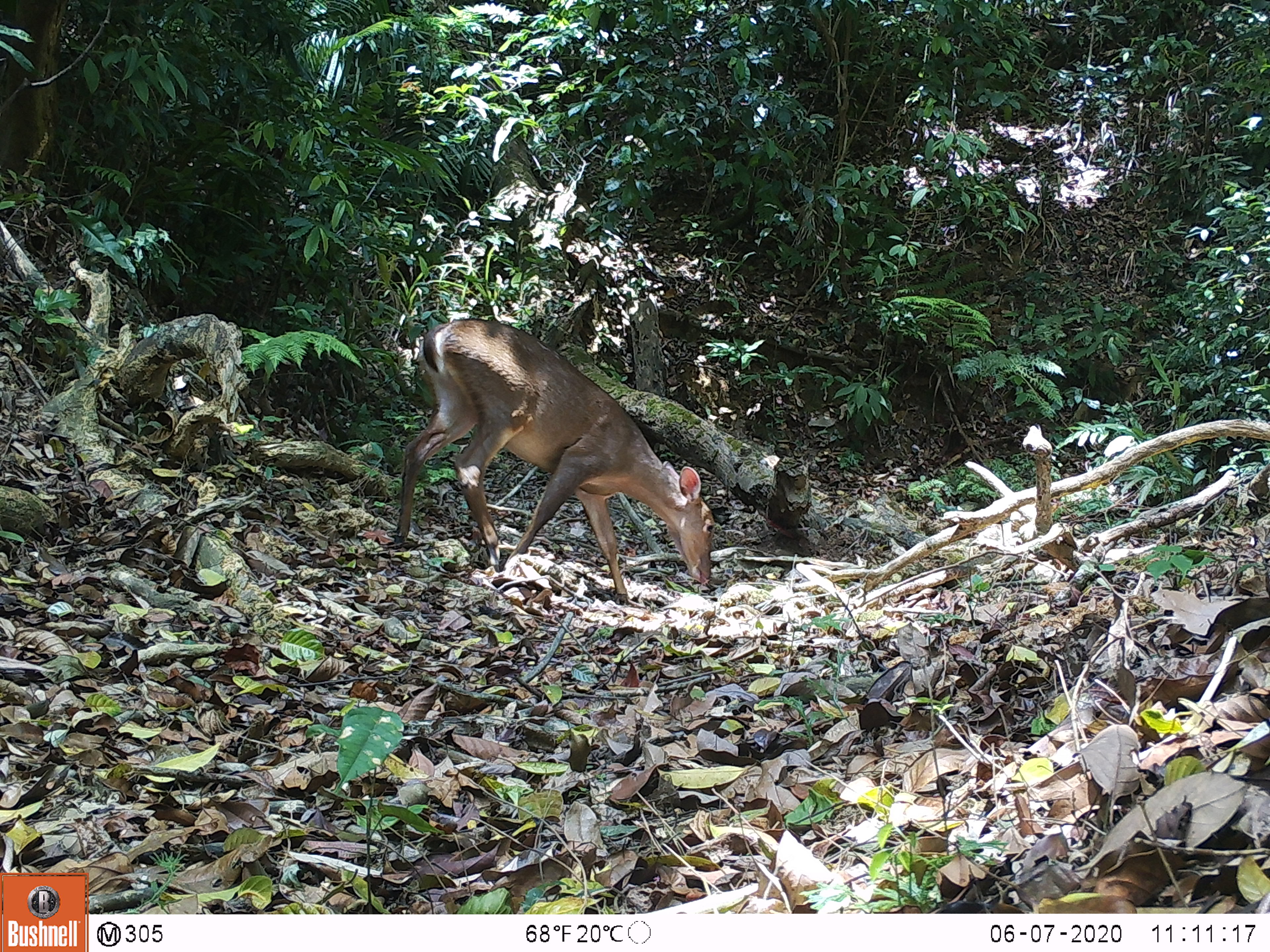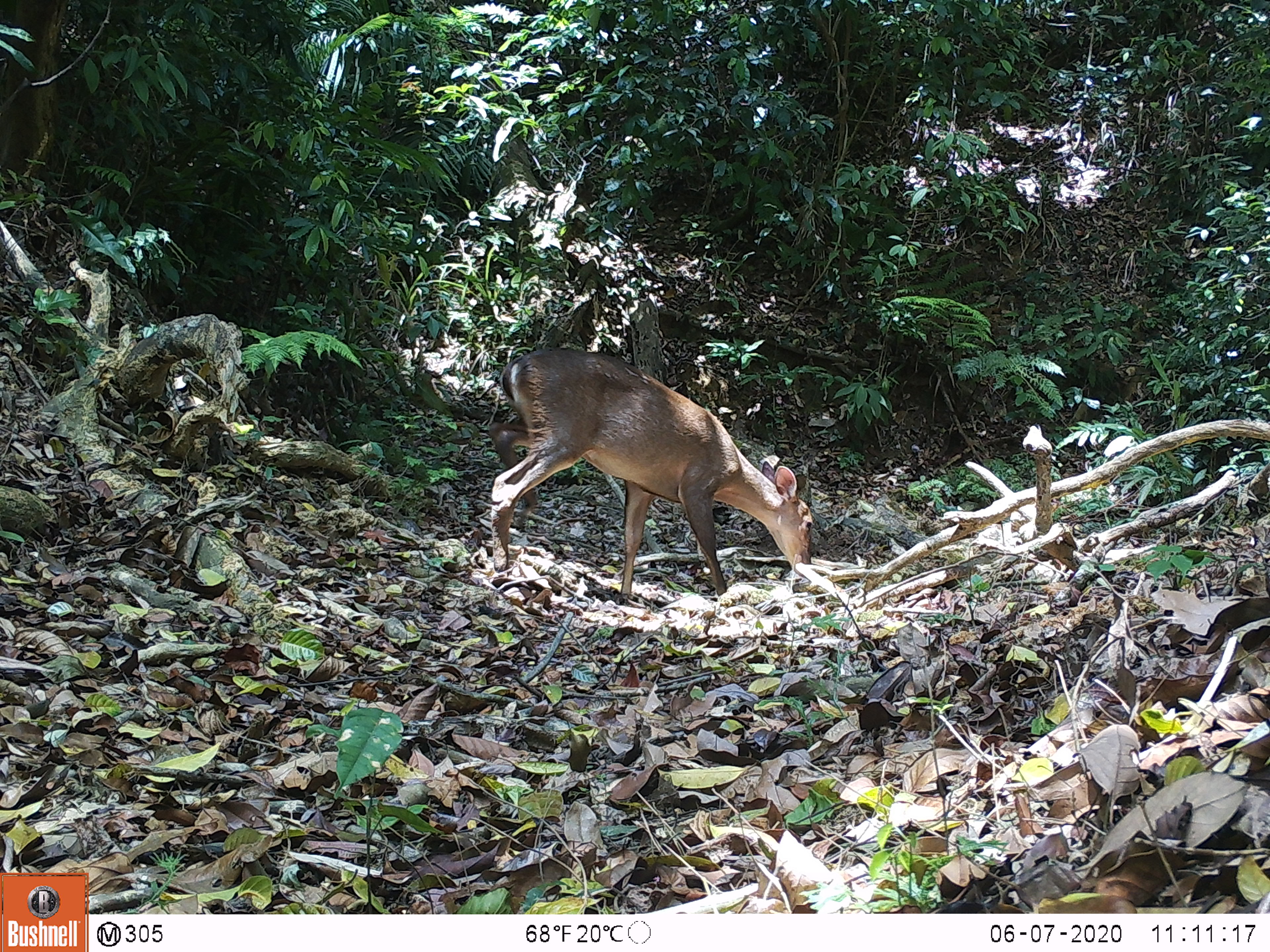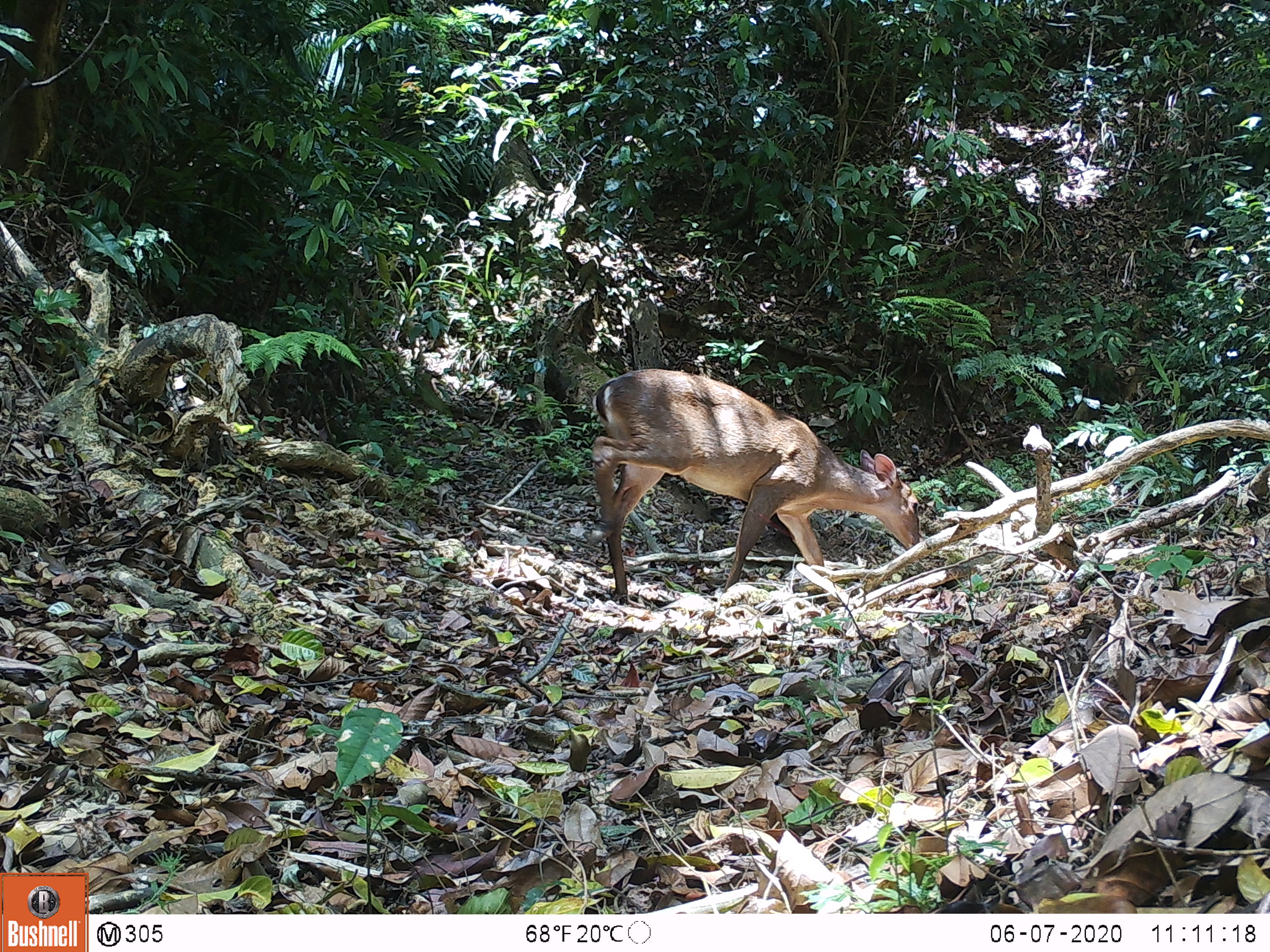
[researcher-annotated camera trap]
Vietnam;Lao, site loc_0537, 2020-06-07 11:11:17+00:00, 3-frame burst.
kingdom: Animalia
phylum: Chordata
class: Mammalia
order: Artiodactyla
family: Cervidae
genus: Muntiacus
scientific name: Muntiacus vuquangensis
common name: large-antlered muntjac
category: large antlered muntjac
Large antlered muntjac (large-antlered muntjac) (Muntiacus vuquangensis). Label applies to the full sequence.